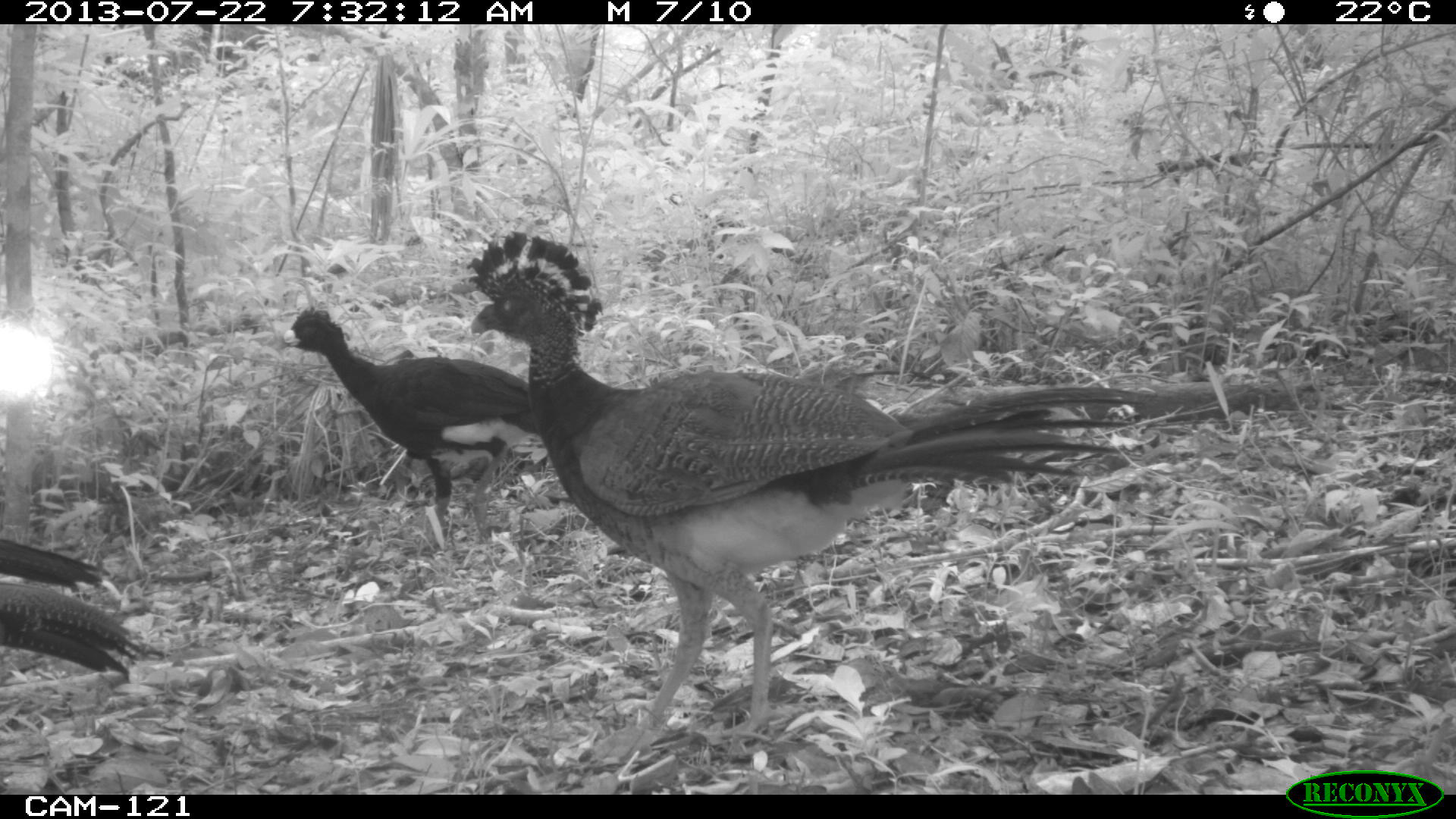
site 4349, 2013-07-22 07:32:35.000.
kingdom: Animalia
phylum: Chordata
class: Aves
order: Galliformes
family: Cracidae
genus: Crax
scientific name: Crax rubra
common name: great curassow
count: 4